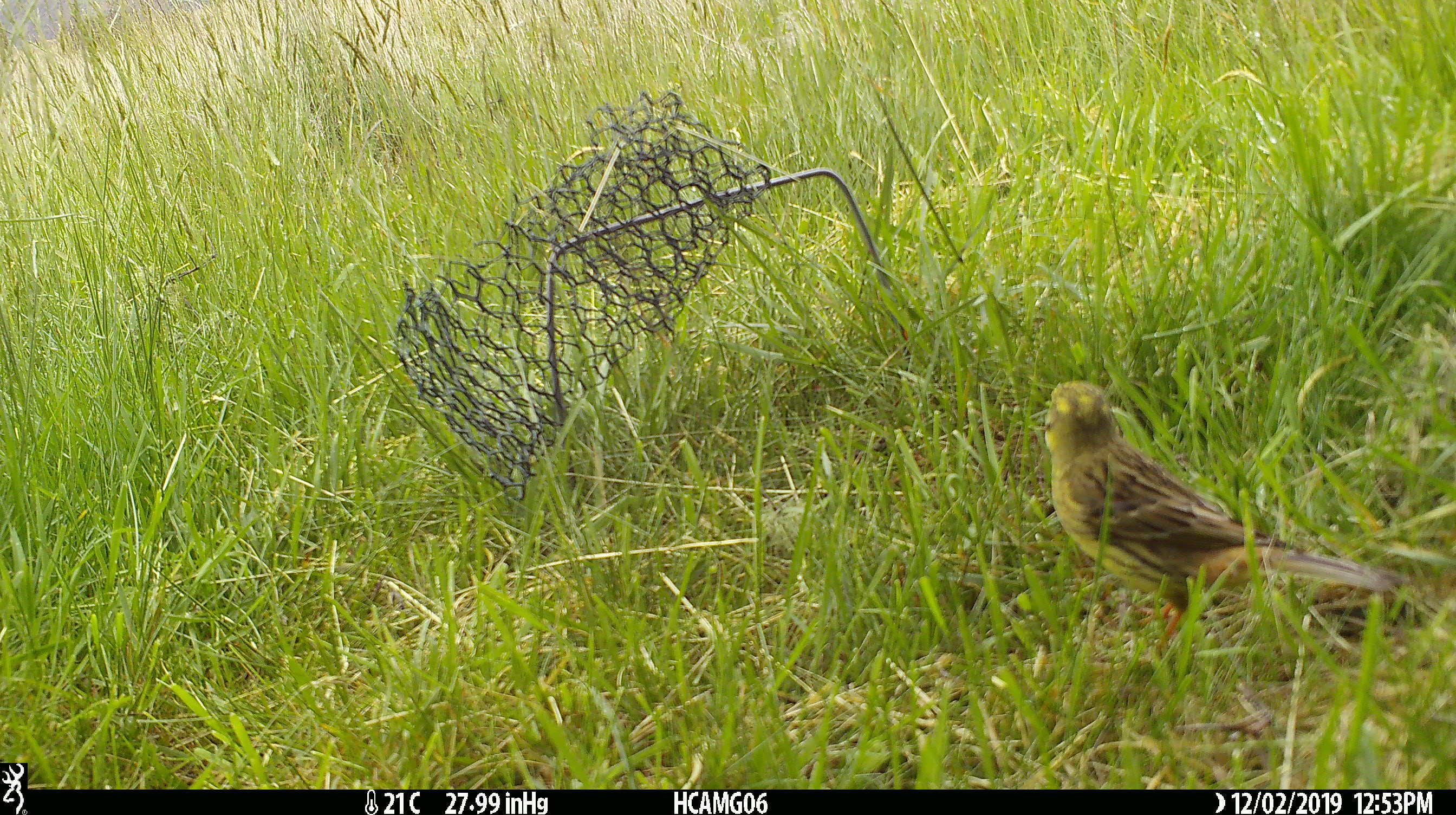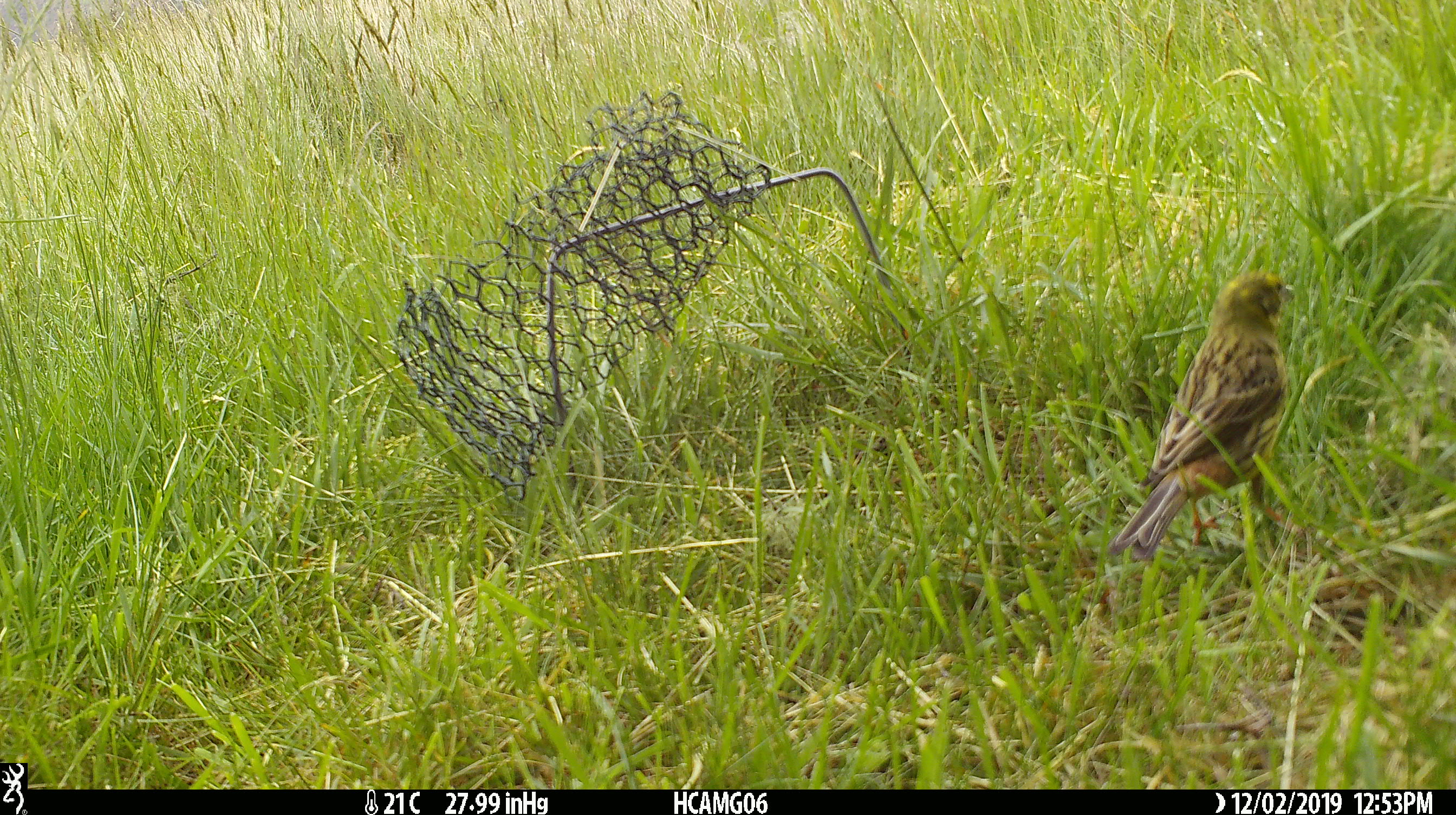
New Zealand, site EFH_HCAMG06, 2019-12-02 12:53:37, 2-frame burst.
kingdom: Animalia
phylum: Chordata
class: Aves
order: Passeriformes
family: Emberizidae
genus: Emberiza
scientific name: Emberiza citrinella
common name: yellowhammer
Yellowhammer (Emberiza citrinella).